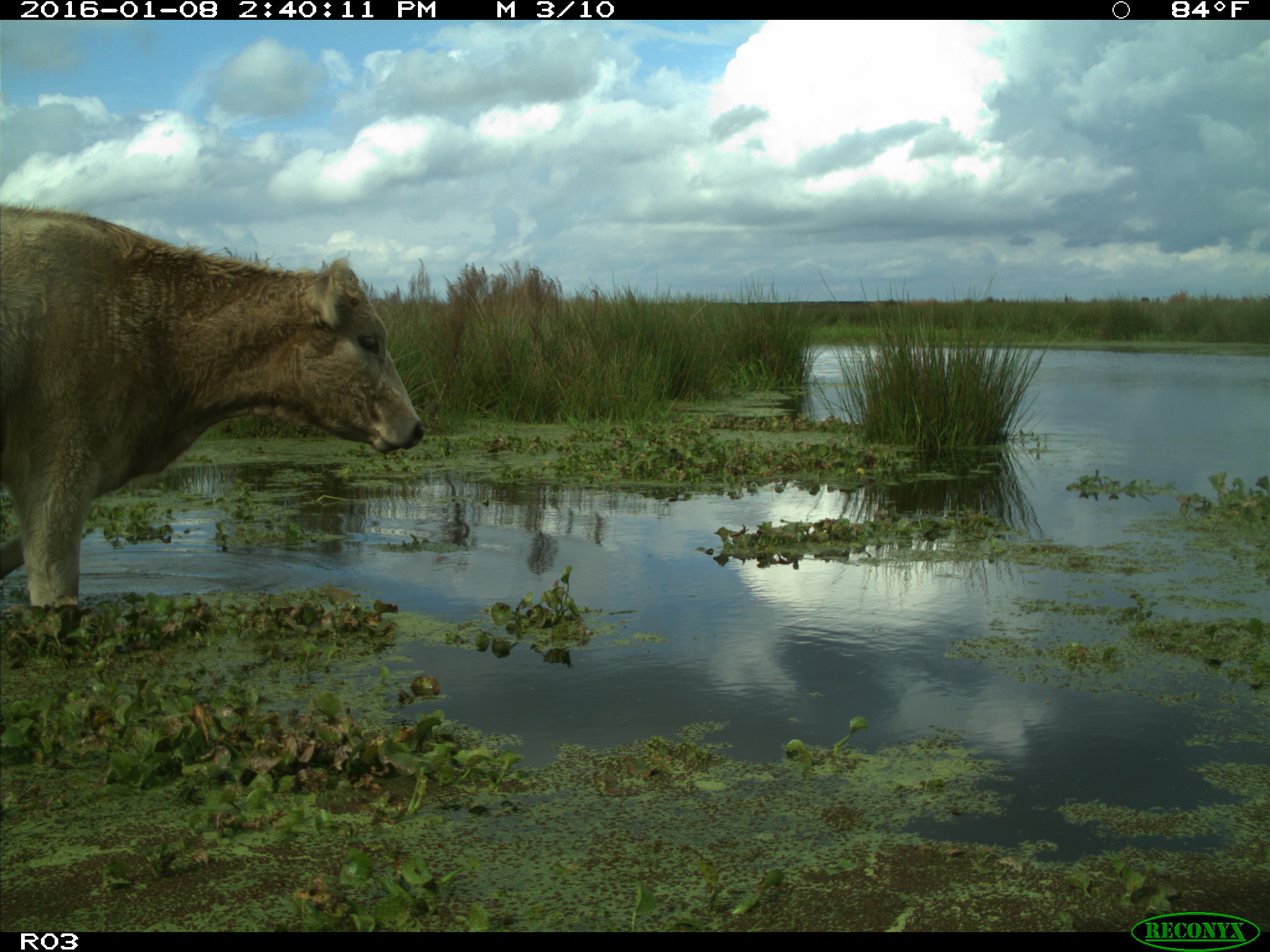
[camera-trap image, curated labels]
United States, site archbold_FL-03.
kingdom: Animalia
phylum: Chordata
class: Mammalia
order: Artiodactyla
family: Bovidae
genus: Bos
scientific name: Bos taurus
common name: domestic cow